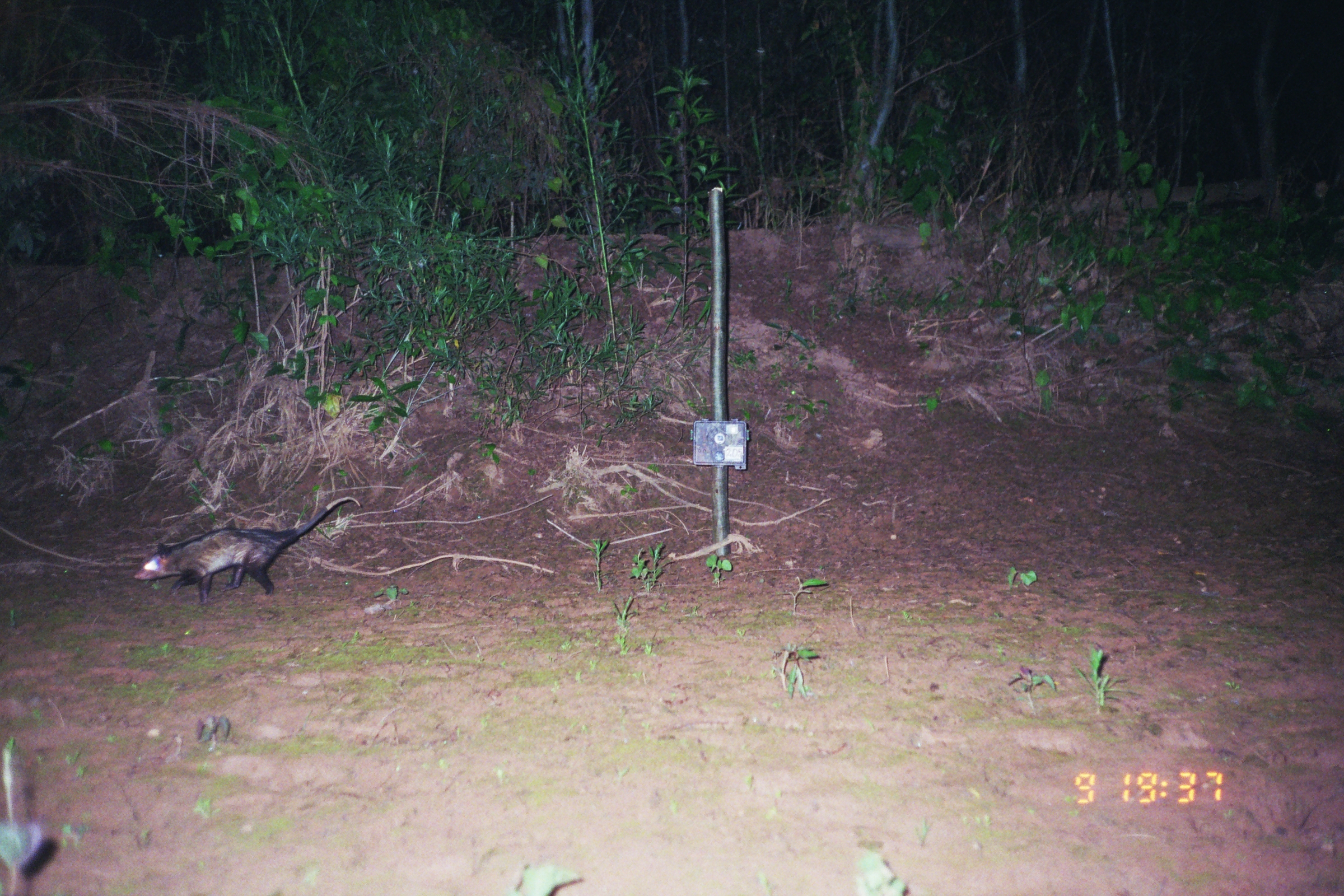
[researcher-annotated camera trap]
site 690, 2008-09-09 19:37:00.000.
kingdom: Animalia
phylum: Chordata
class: Mammalia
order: Didelphimorphia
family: Didelphidae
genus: Didelphis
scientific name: Didelphis marsupialis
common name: southern opossum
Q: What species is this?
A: Didelphis marsupialis (southern opossum).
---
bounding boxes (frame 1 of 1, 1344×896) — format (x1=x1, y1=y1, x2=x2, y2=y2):
didelphis marsupialis: (x1=133, y1=496, x2=360, y2=605)